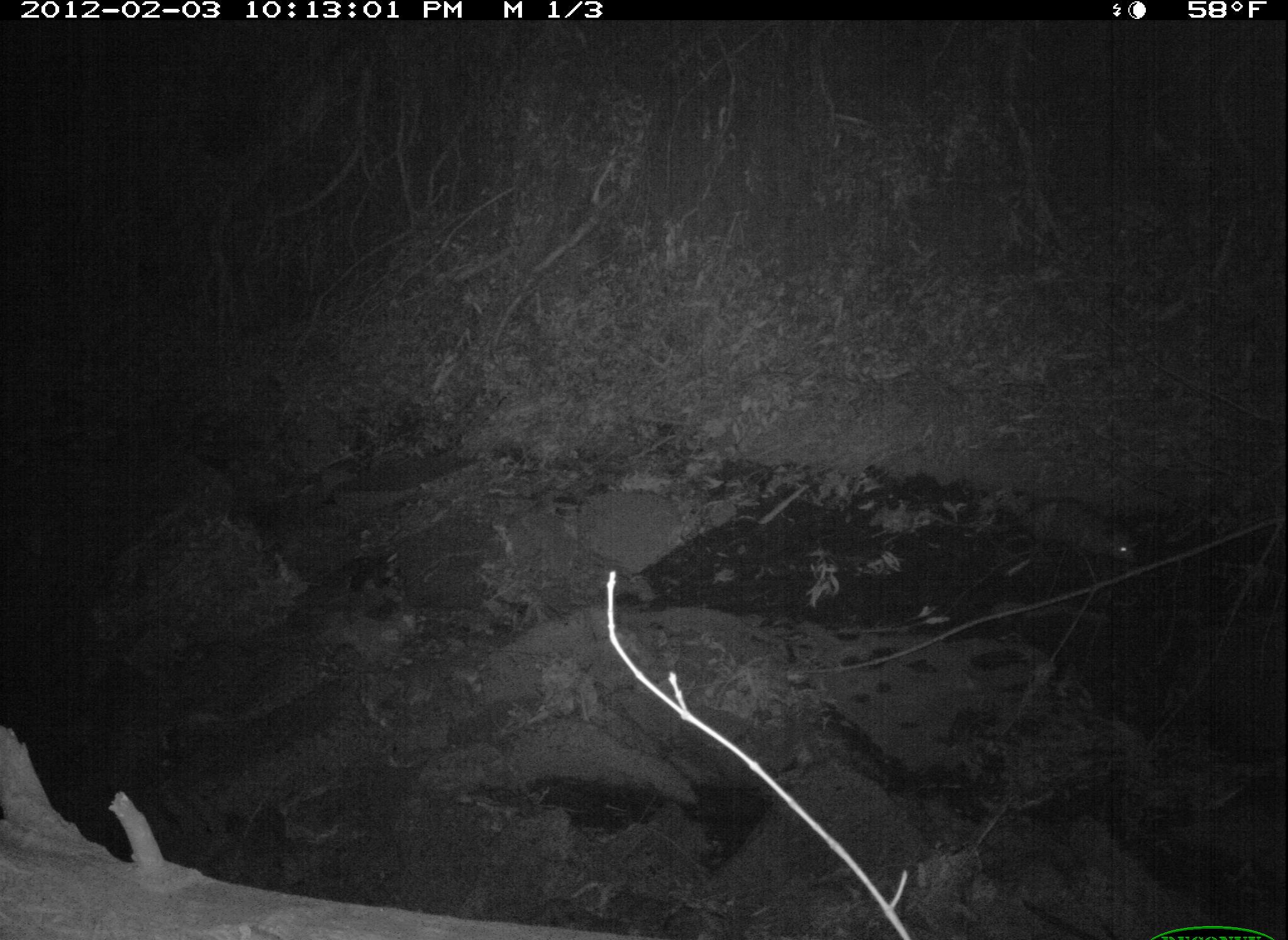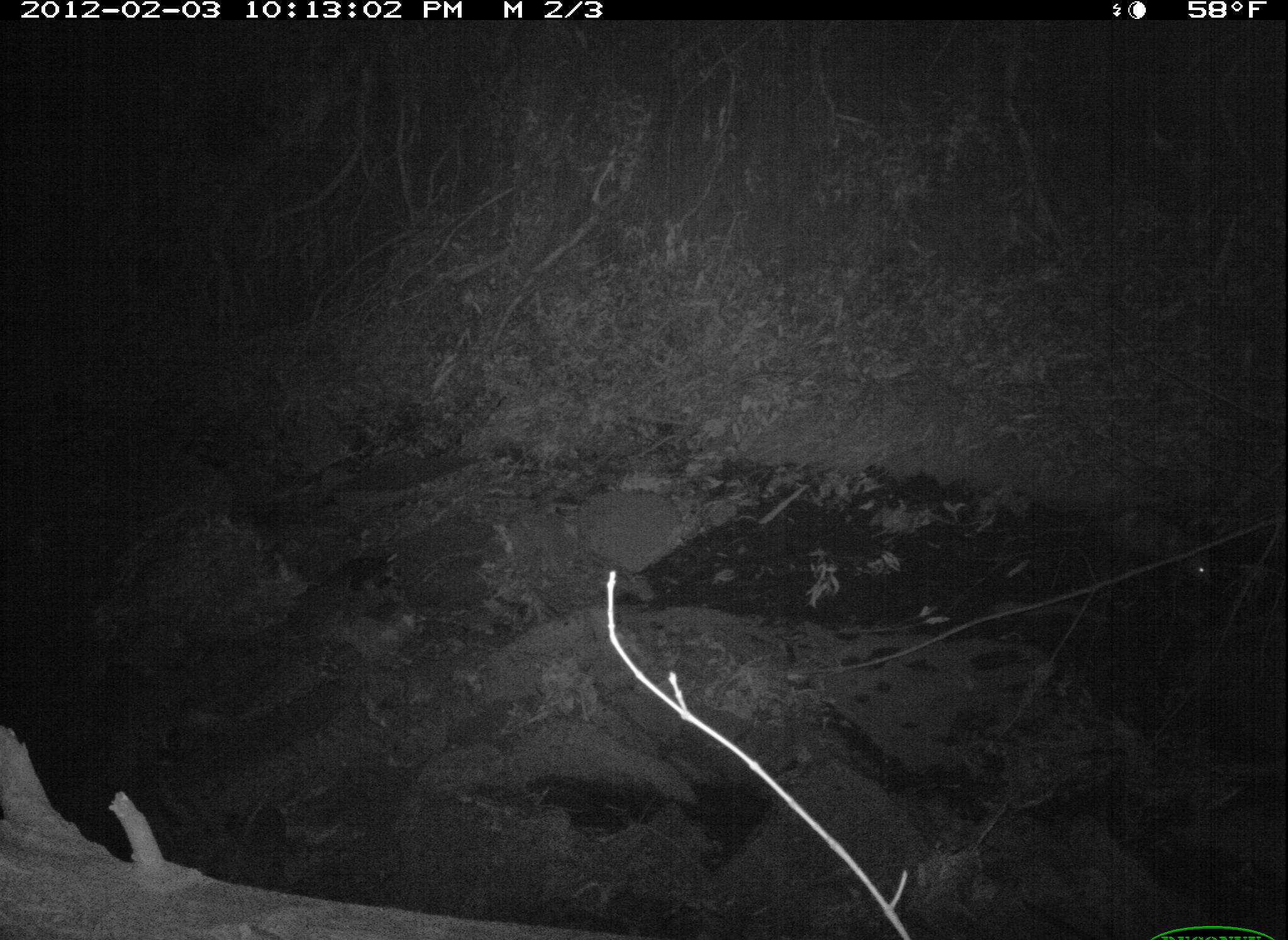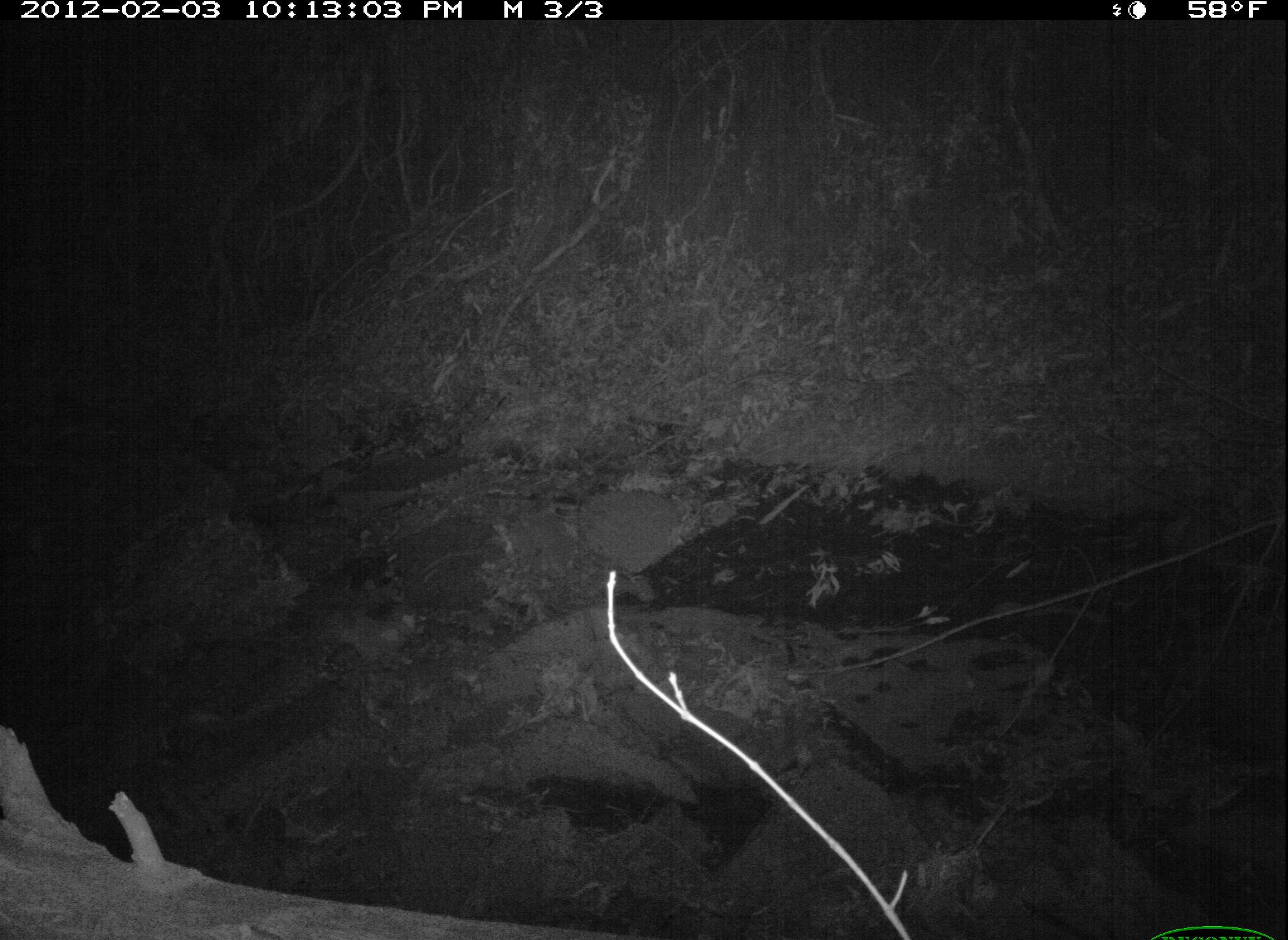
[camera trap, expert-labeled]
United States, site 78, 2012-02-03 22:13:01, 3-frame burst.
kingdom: Animalia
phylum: Chordata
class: Mammalia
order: Didelphimorphia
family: Didelphidae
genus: Didelphis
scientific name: Didelphis virginiana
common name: virginia opossum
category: opossum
Opossum (virginia opossum) (Didelphis virginiana).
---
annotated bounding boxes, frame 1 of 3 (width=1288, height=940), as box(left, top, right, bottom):
opossum: box(995, 486, 1149, 572)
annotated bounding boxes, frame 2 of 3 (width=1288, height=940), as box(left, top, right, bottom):
opossum: box(1070, 496, 1227, 599)